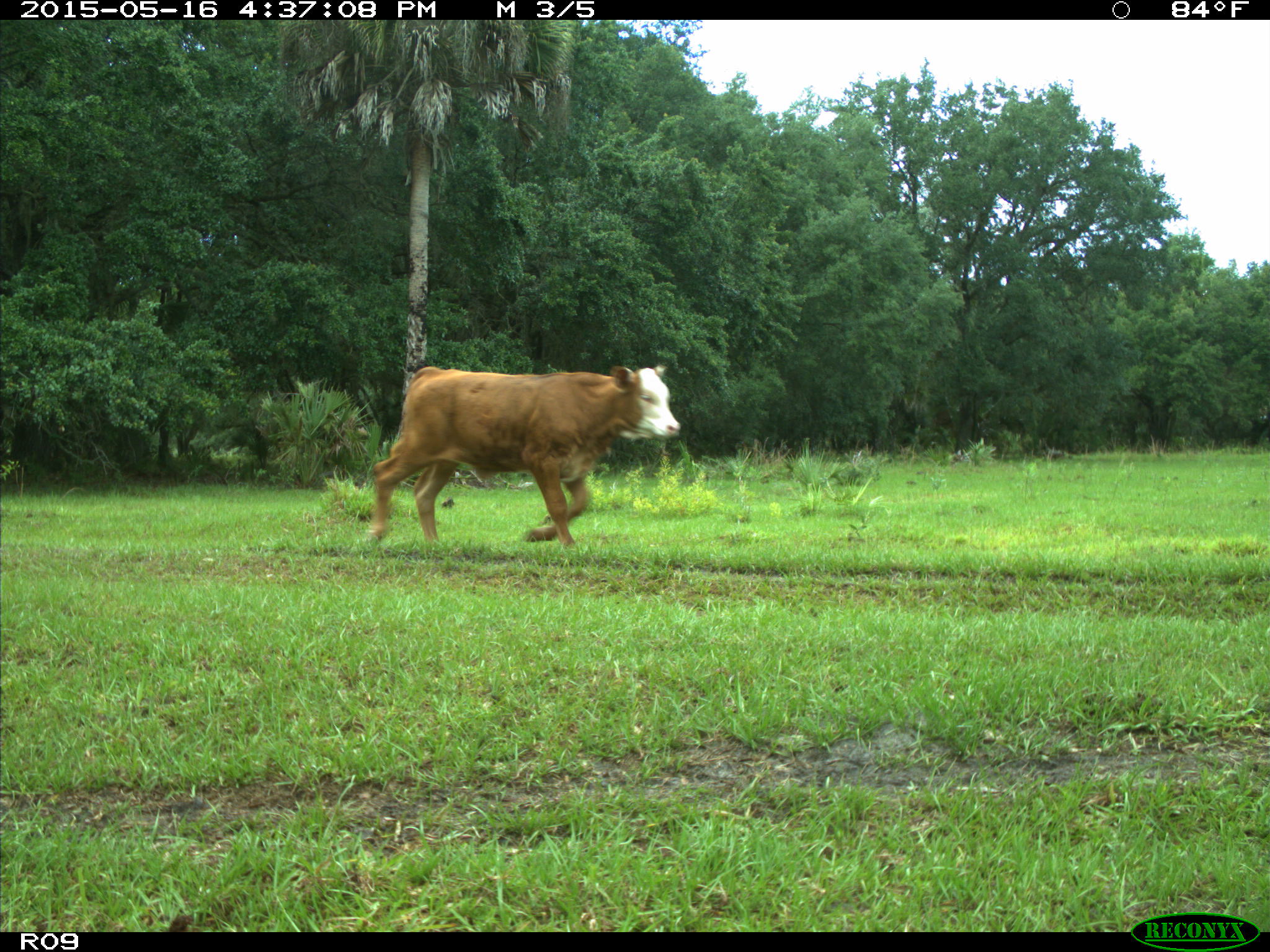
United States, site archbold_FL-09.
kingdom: Animalia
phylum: Chordata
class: Mammalia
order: Artiodactyla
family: Bovidae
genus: Bos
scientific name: Bos taurus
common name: domestic cow